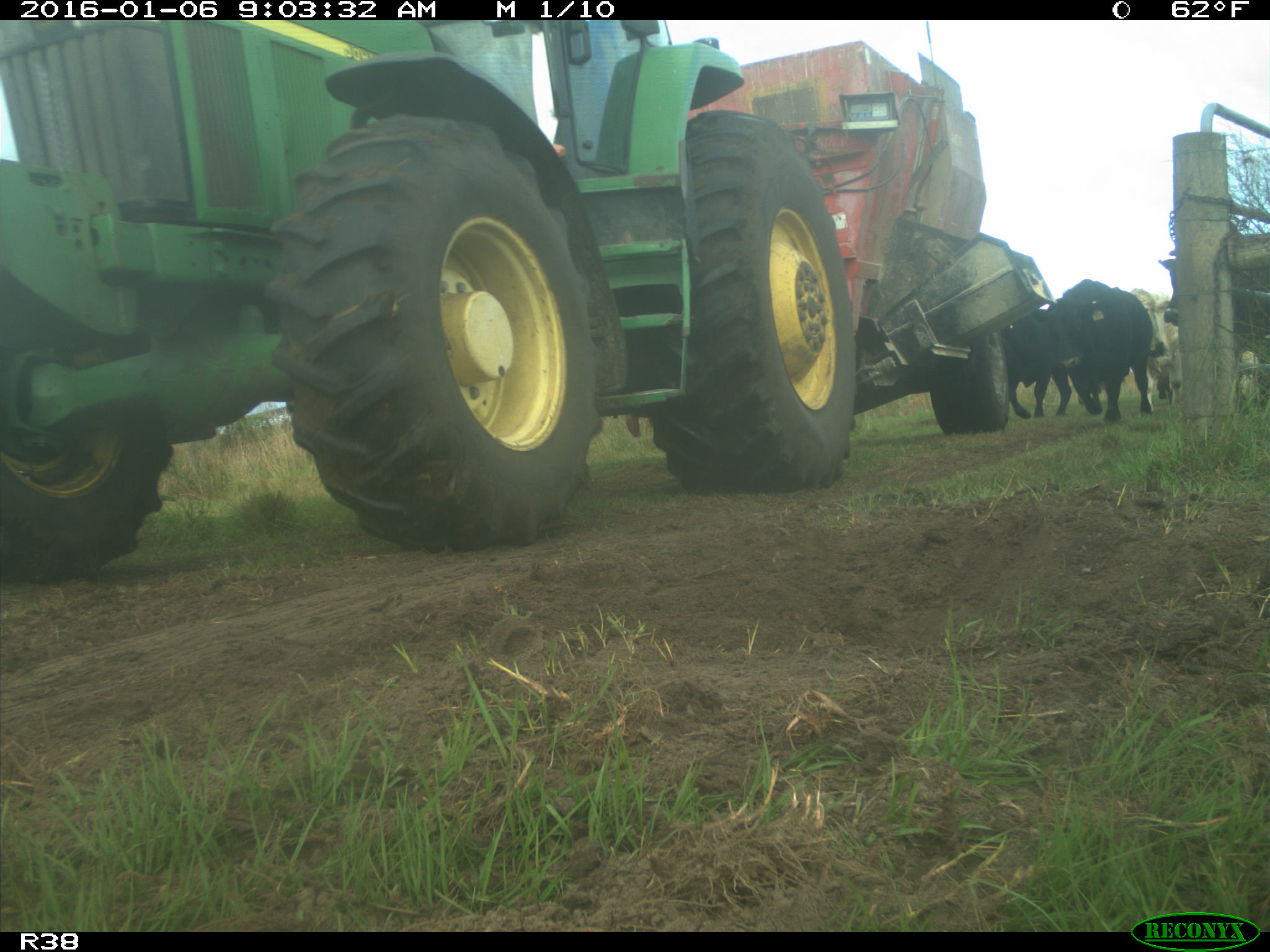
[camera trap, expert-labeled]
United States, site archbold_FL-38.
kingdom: Animalia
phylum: Chordata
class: Mammalia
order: Artiodactyla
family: Bovidae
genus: Bos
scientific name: Bos taurus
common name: domestic cow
Bos taurus (domestic cow).